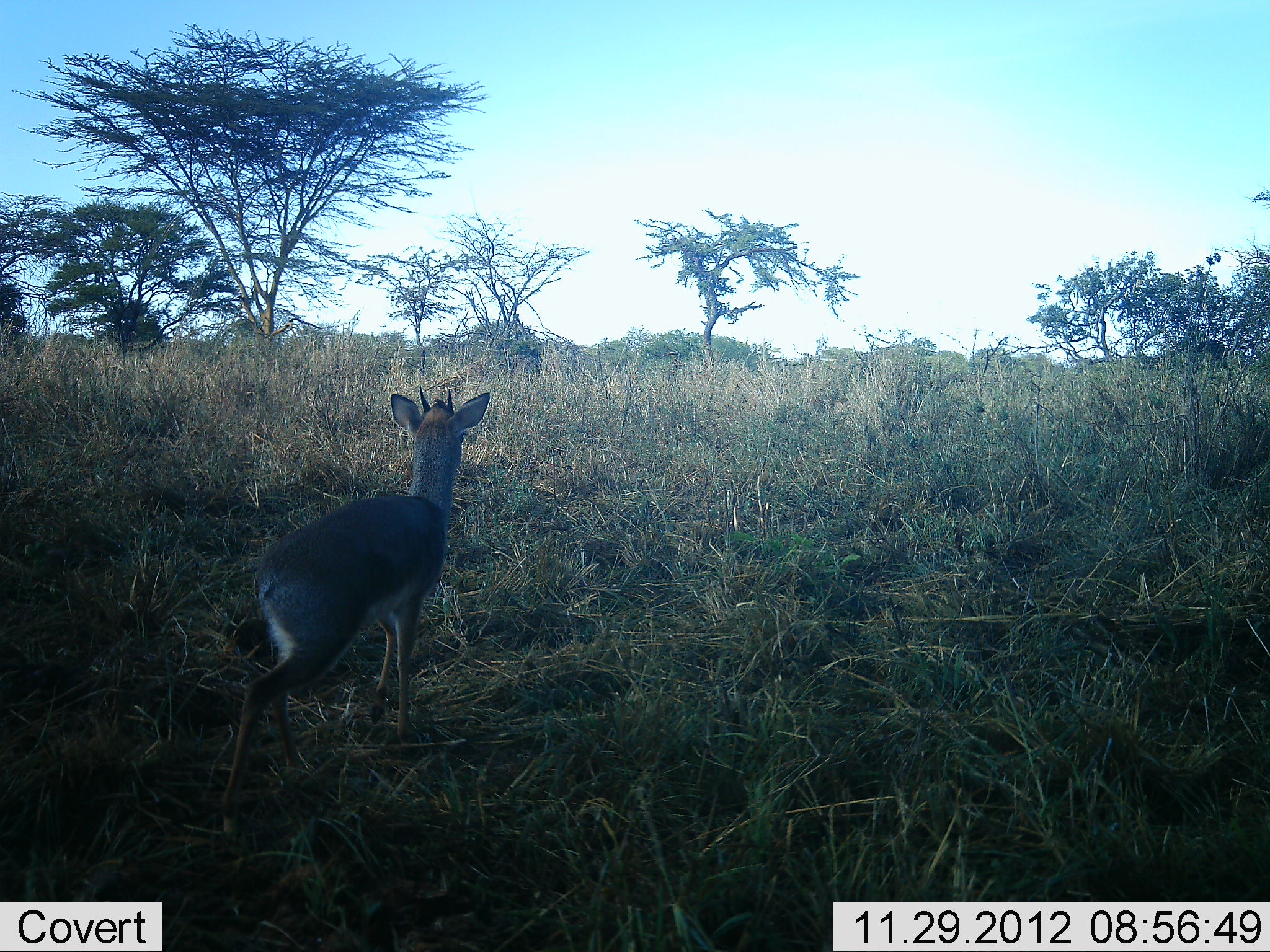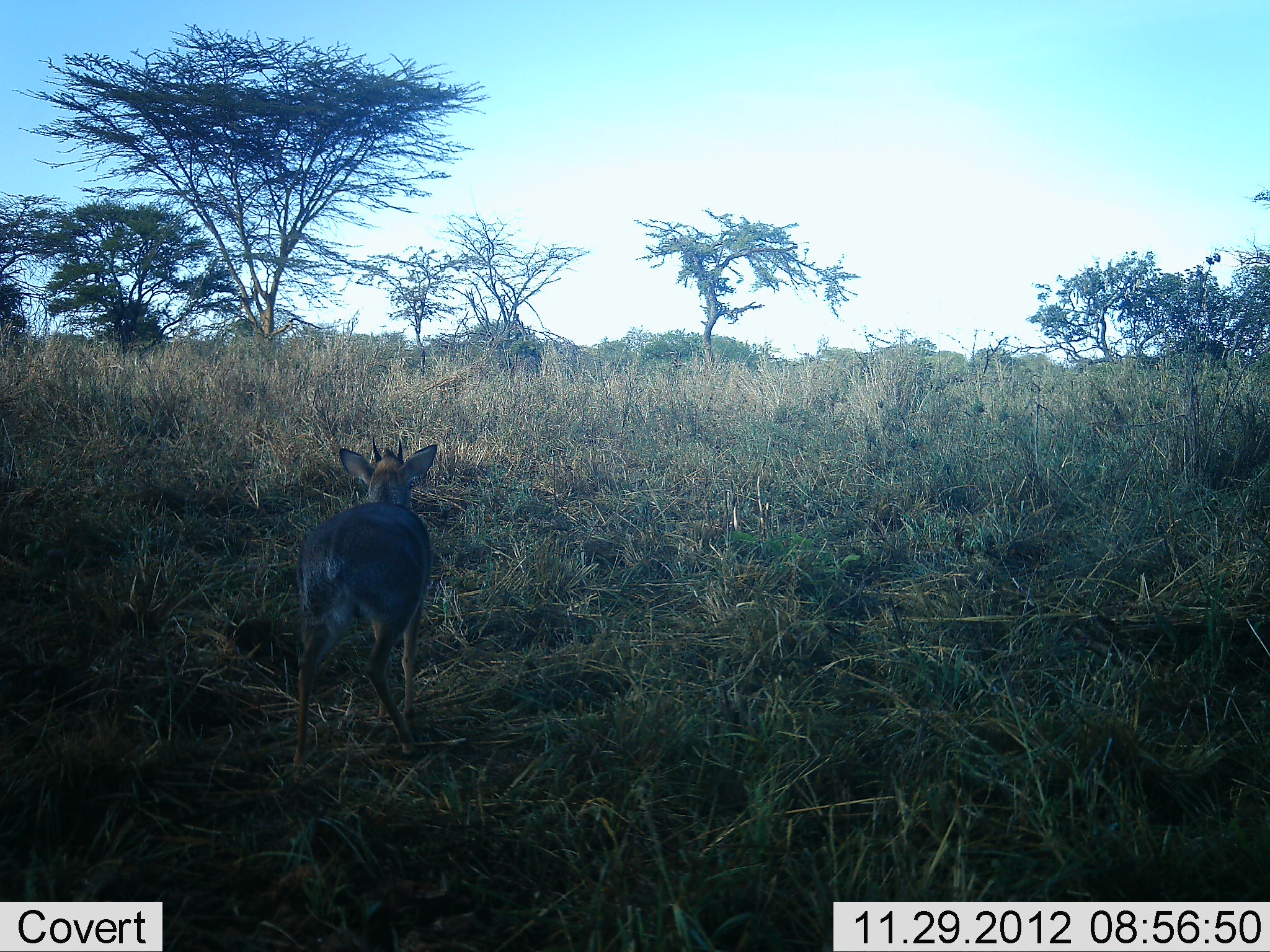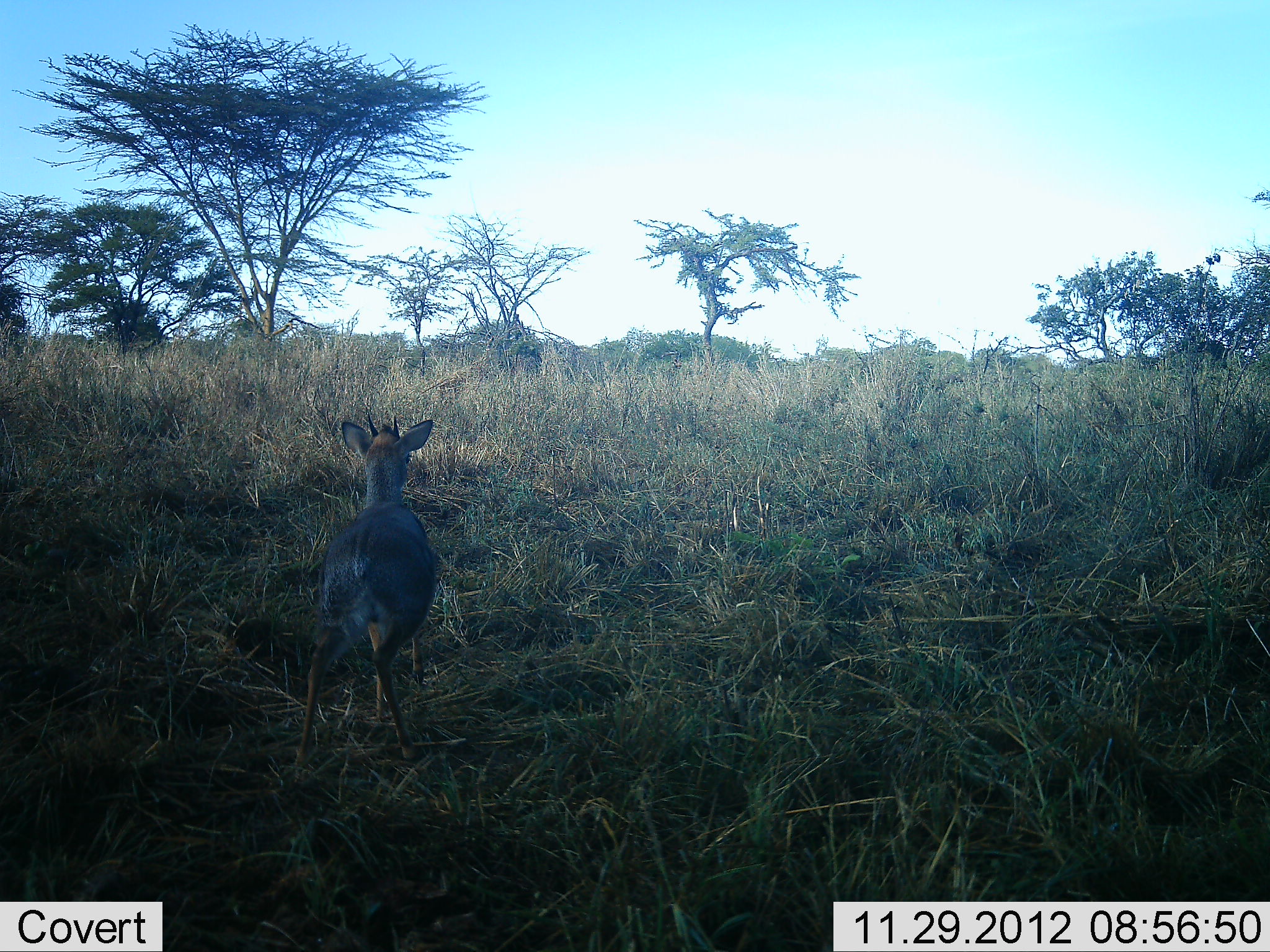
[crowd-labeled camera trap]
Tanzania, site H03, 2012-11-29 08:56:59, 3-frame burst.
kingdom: Animalia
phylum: Chordata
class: Mammalia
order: Artiodactyla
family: Bovidae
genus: Madoqua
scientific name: Madoqua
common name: dikdik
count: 1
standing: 20%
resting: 0%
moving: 80%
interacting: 0%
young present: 0%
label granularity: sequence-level